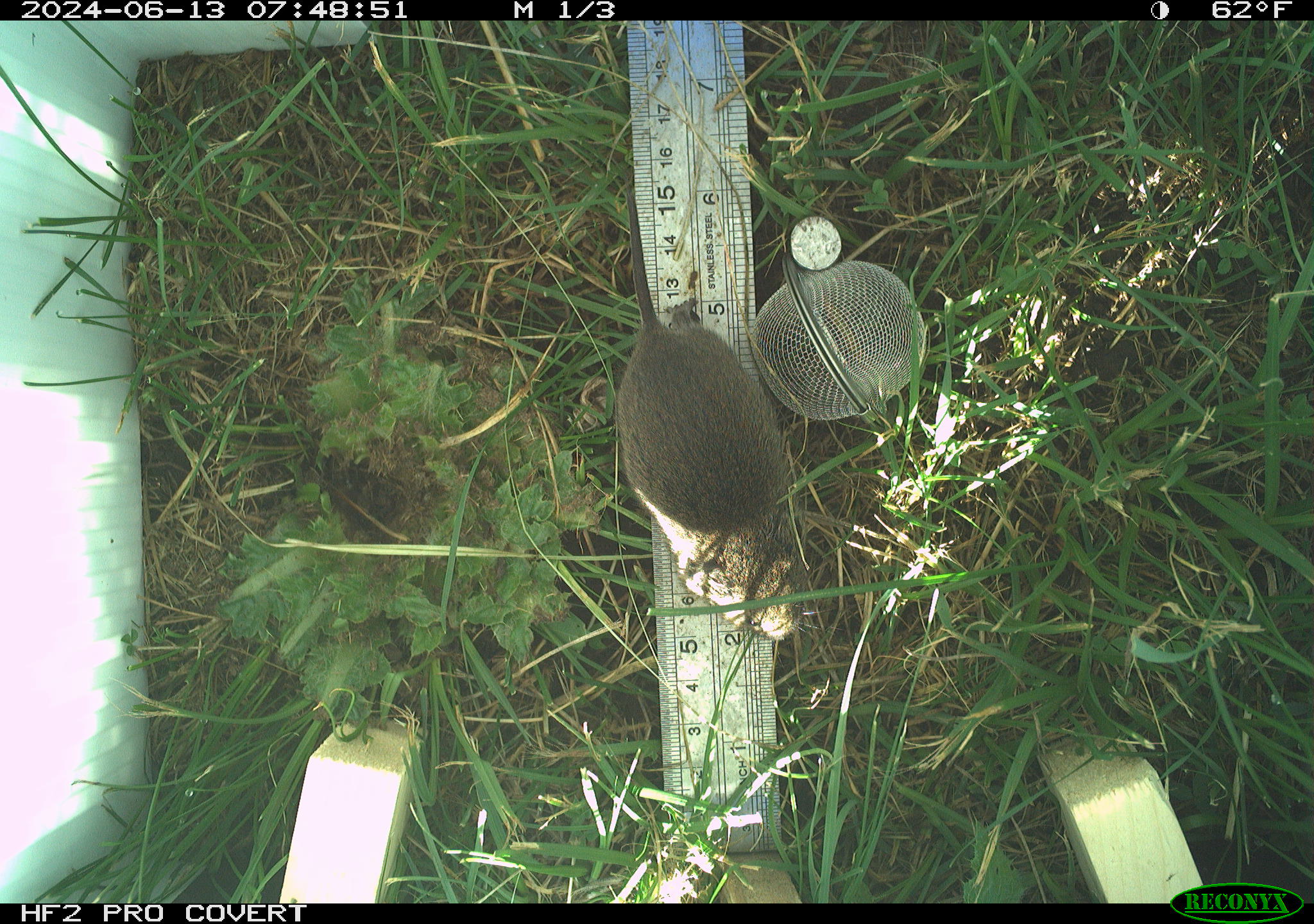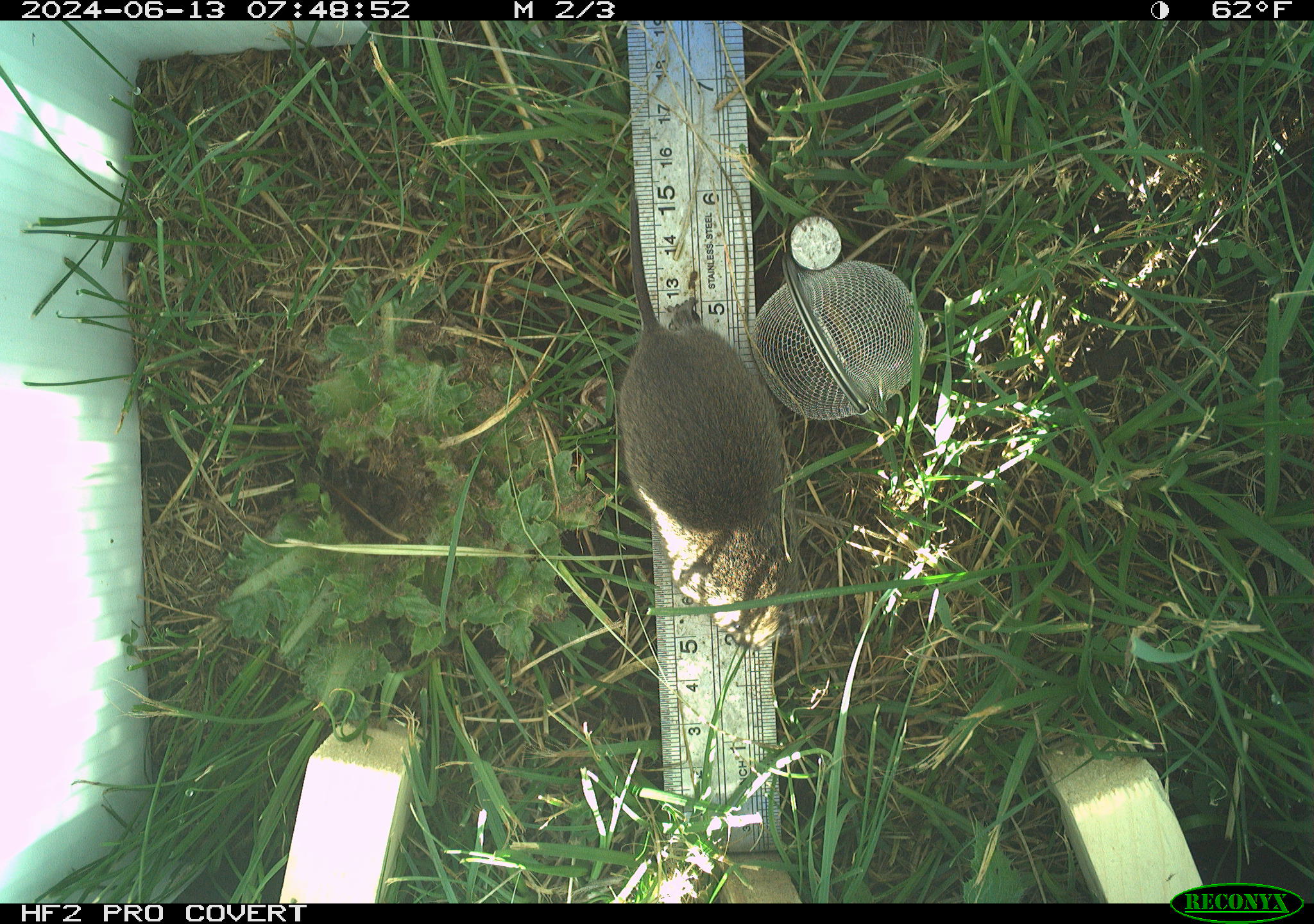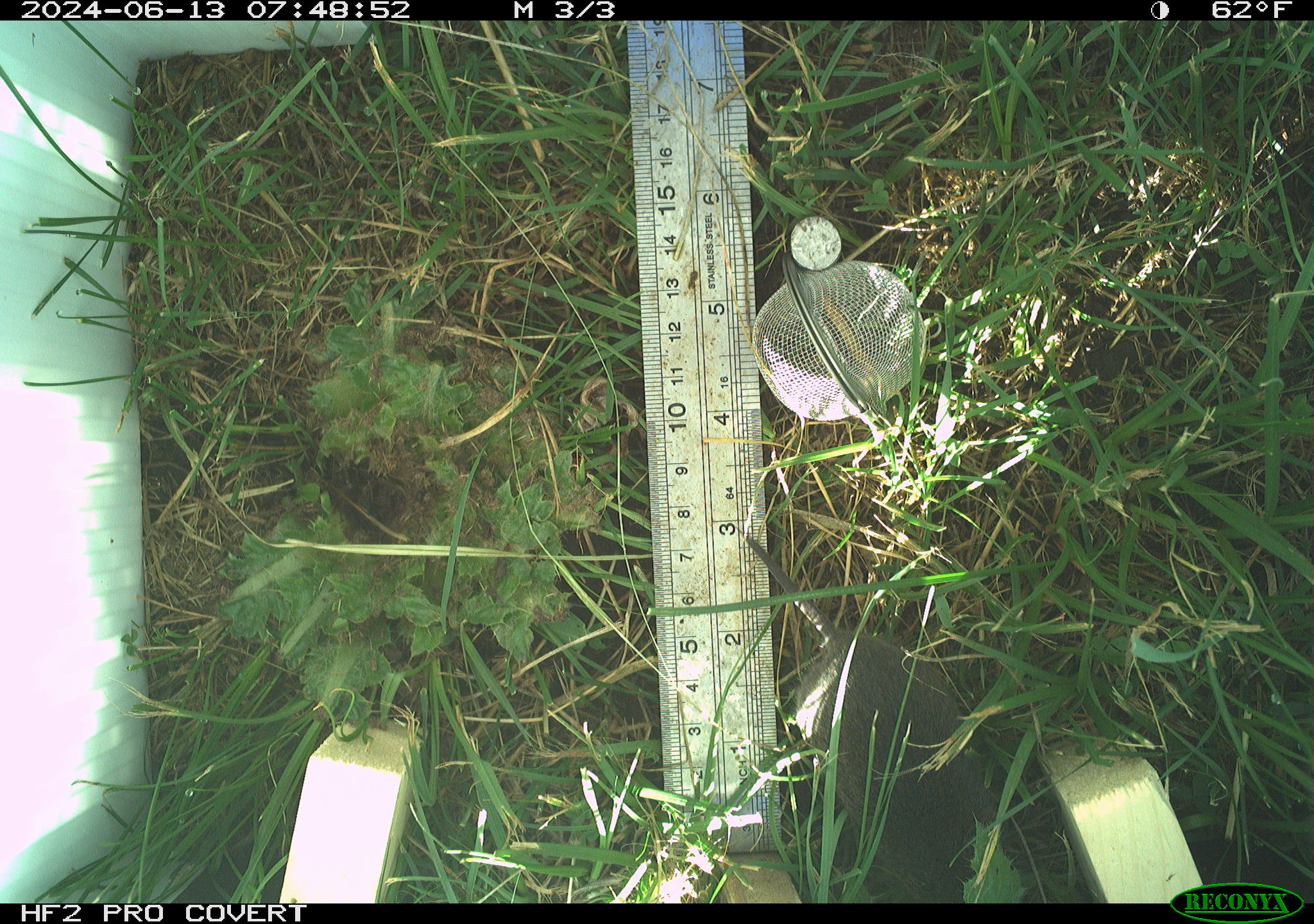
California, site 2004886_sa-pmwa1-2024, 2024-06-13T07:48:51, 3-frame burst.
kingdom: Animalia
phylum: Chordata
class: Mammalia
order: Rodentia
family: Cricetidae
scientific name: Arvicolinae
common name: voles, lemmings, and muskrats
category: arvicolinae subfamily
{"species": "arvicolinae subfamily (voles, lemmings, and muskrats) (Arvicolinae)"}